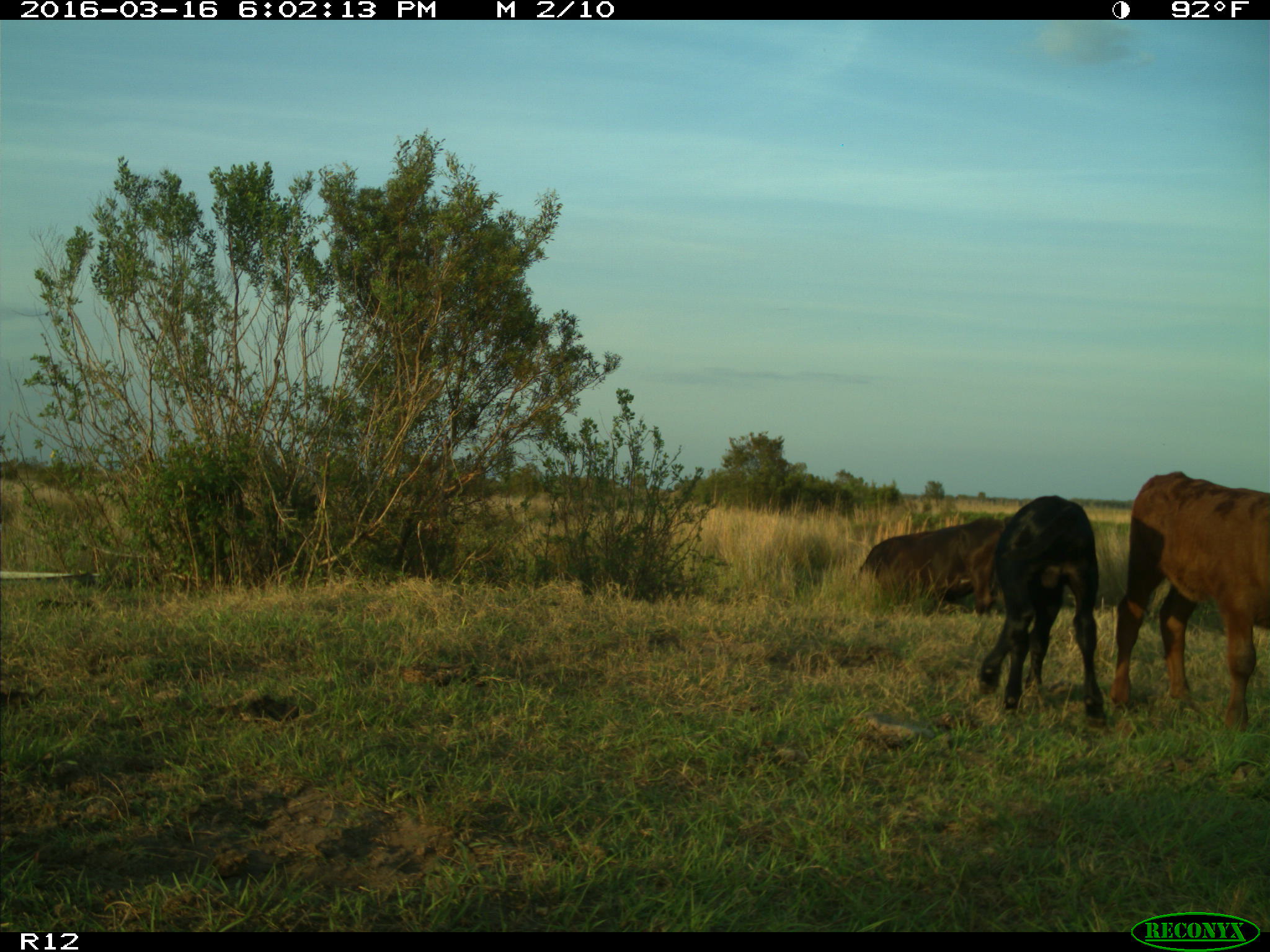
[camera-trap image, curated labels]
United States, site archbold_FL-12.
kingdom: Animalia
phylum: Chordata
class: Mammalia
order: Artiodactyla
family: Bovidae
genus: Bos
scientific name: Bos taurus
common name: domestic cow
Bos taurus (domestic cow).